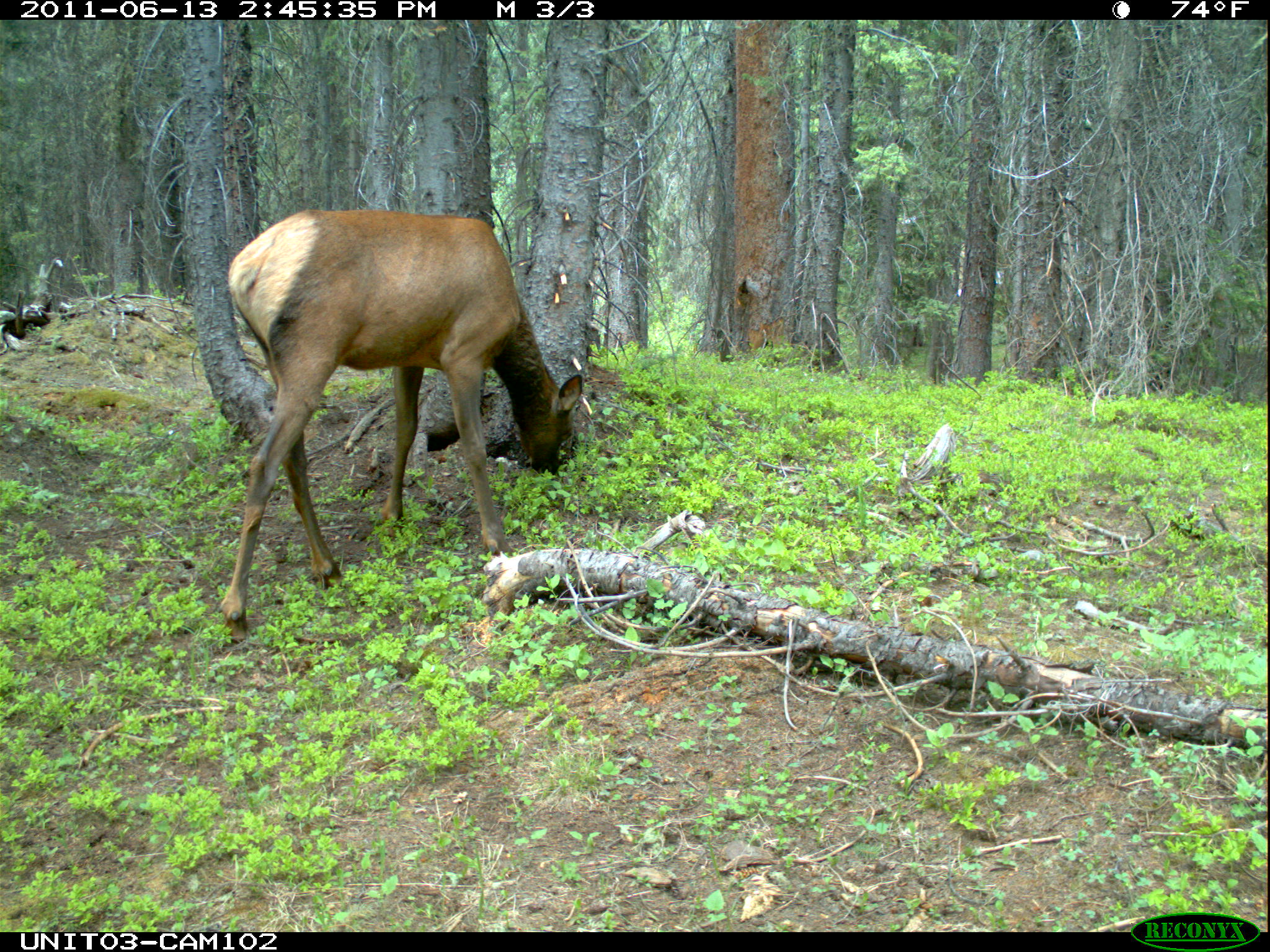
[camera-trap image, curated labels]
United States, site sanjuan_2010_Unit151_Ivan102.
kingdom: Animalia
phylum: Chordata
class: Mammalia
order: Artiodactyla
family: Cervidae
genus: Cervus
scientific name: Cervus elaphus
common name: red deer